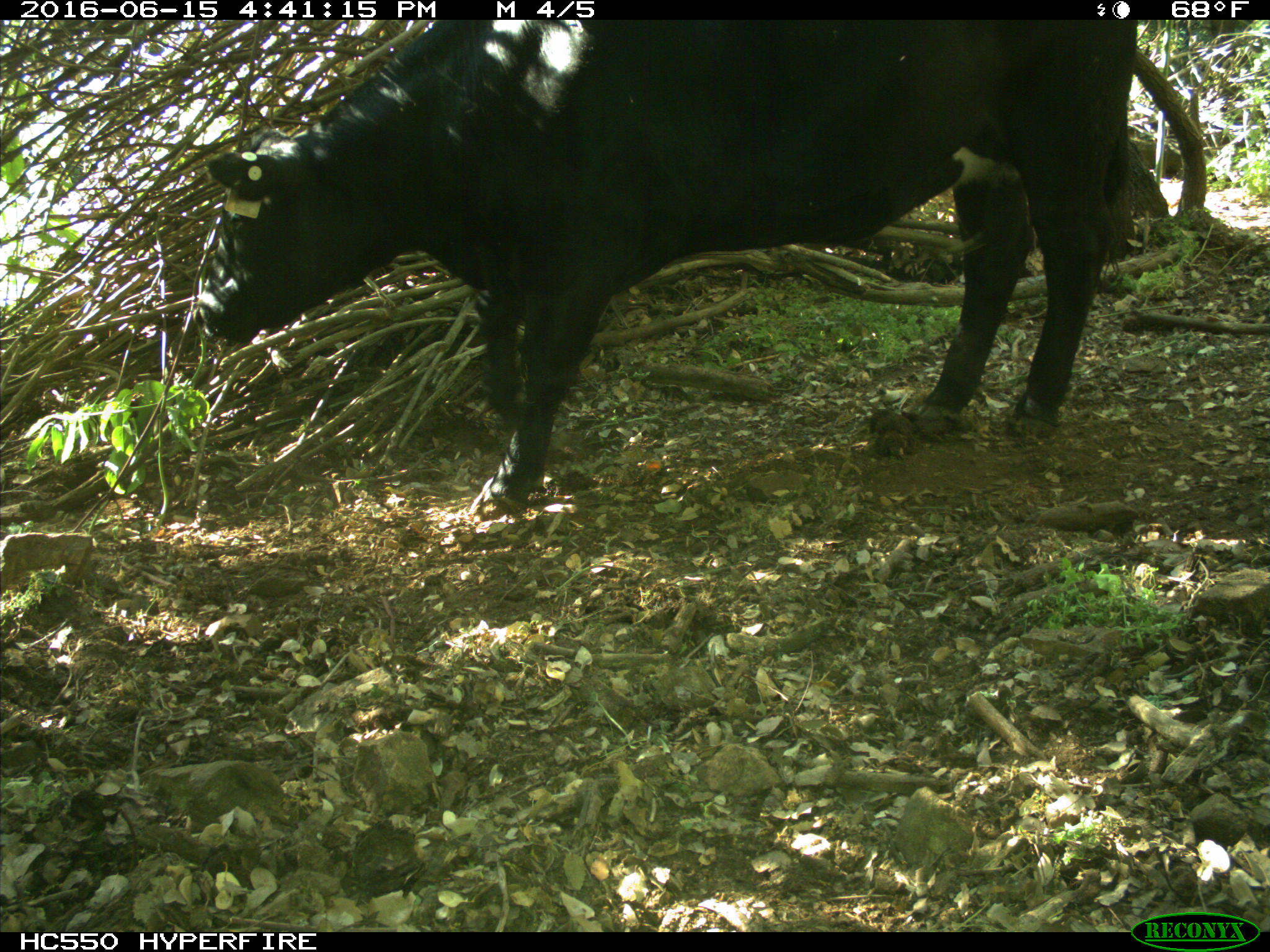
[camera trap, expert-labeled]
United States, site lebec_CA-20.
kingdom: Animalia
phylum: Chordata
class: Mammalia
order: Artiodactyla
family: Bovidae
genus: Bos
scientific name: Bos taurus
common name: domestic cow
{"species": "Bos taurus (domestic cow)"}